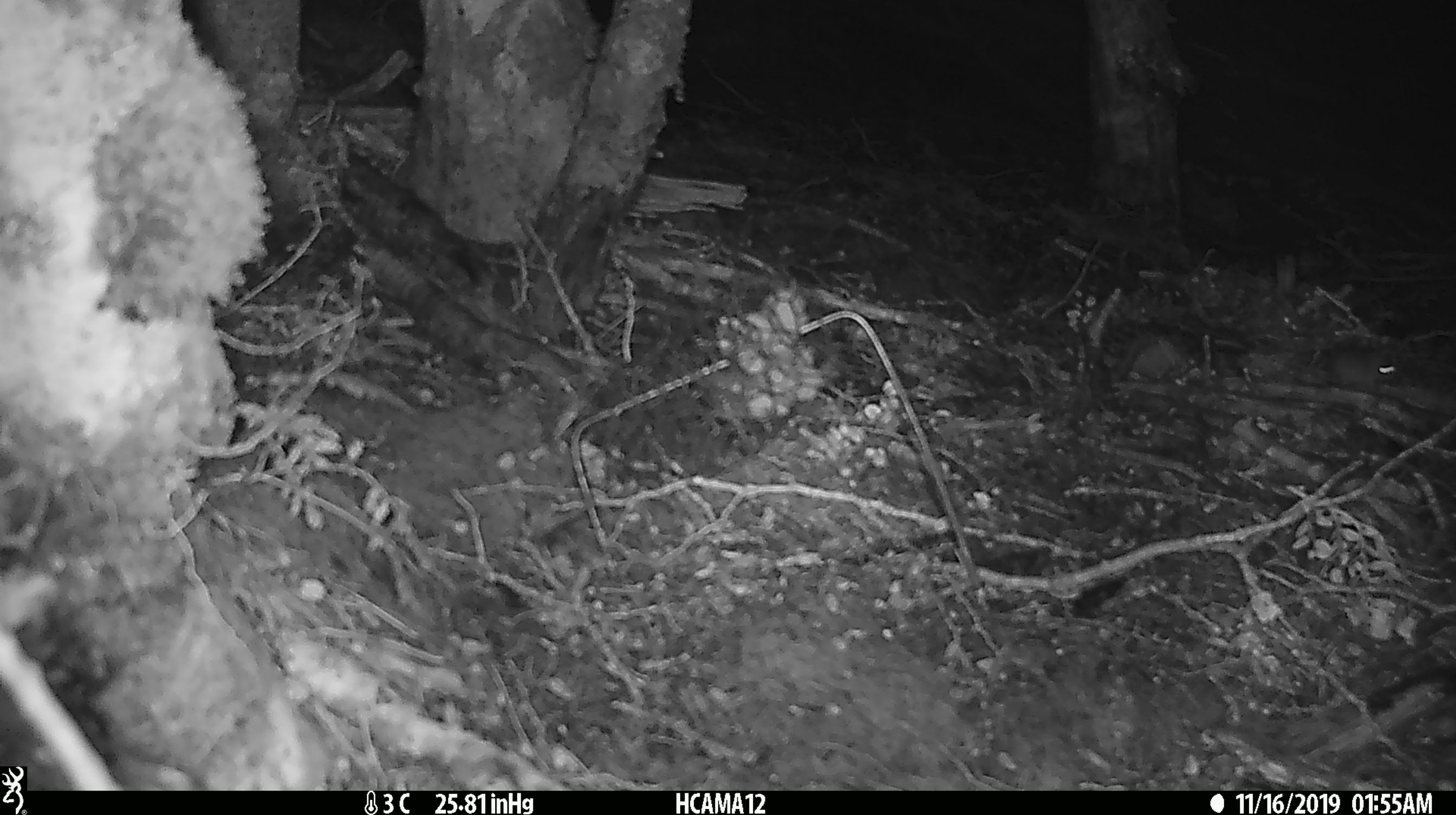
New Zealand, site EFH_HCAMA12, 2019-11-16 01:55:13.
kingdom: Animalia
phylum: Chordata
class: Mammalia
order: Rodentia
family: Muridae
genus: Mus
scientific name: Mus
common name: mouse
Mouse (Mus).